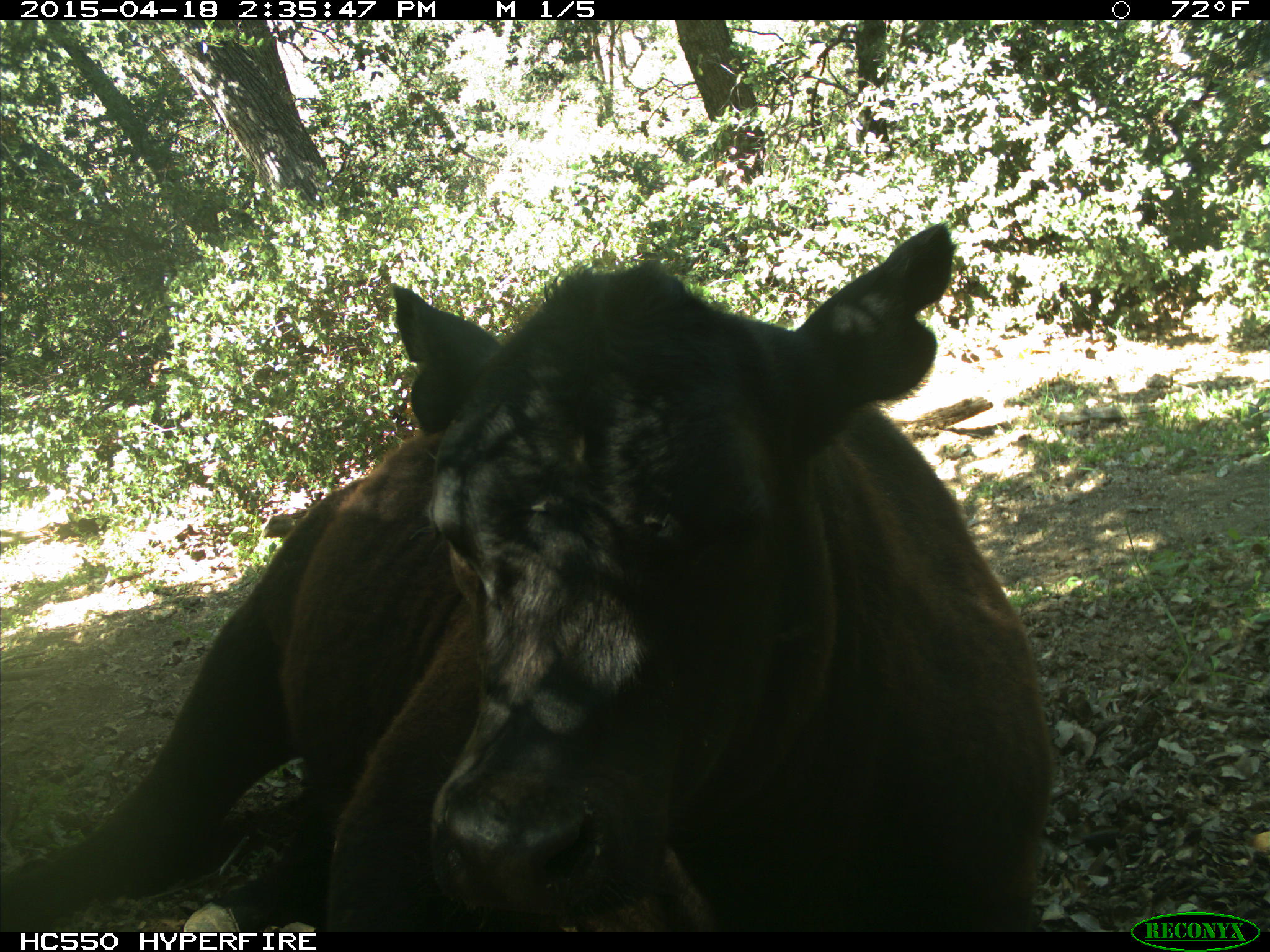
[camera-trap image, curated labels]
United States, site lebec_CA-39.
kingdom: Animalia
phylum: Chordata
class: Mammalia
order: Artiodactyla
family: Bovidae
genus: Bos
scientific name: Bos taurus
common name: domestic cow